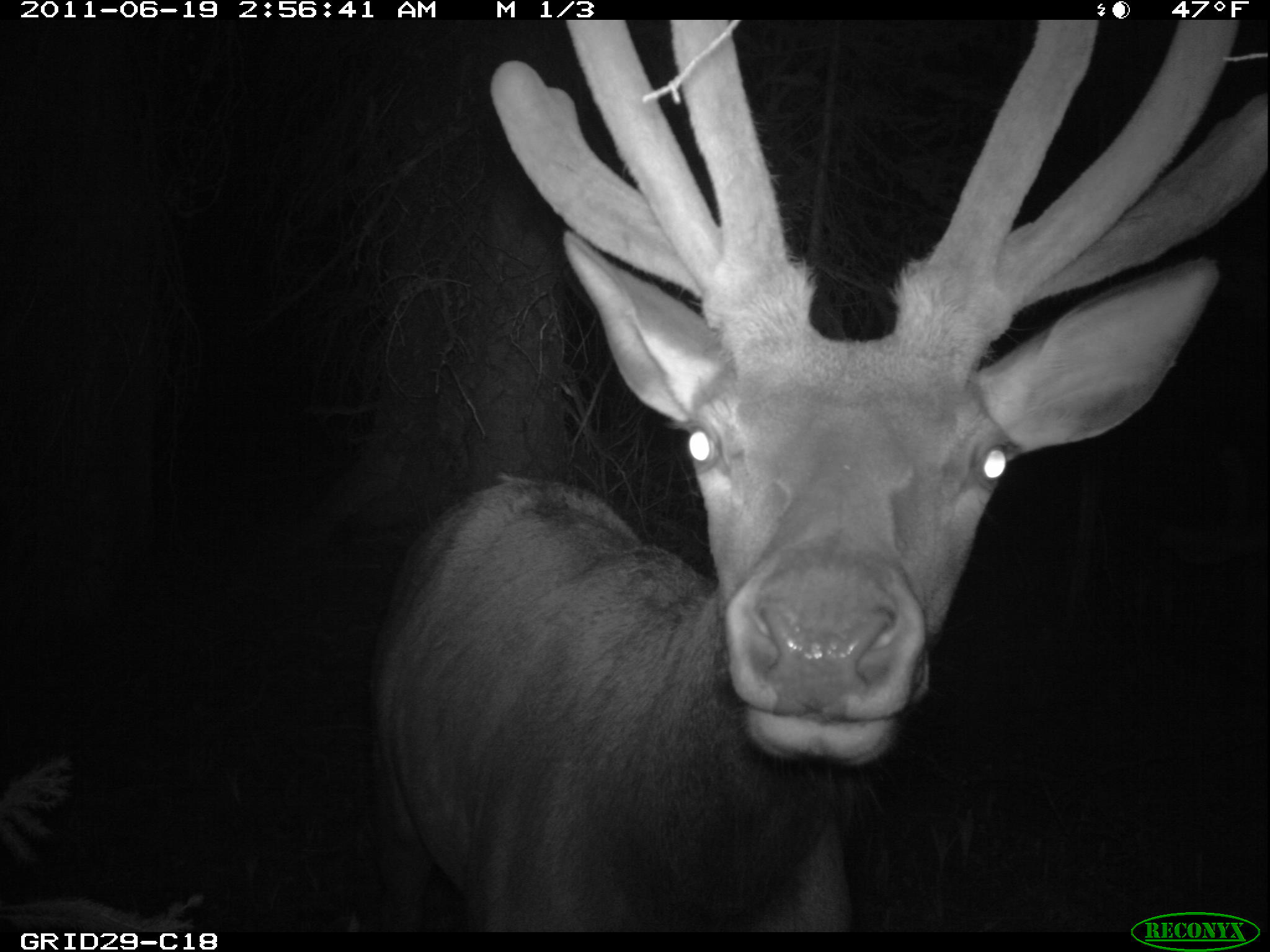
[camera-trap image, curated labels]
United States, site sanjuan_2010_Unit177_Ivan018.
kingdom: Animalia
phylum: Chordata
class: Mammalia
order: Artiodactyla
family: Cervidae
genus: Cervus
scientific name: Cervus elaphus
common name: red deer